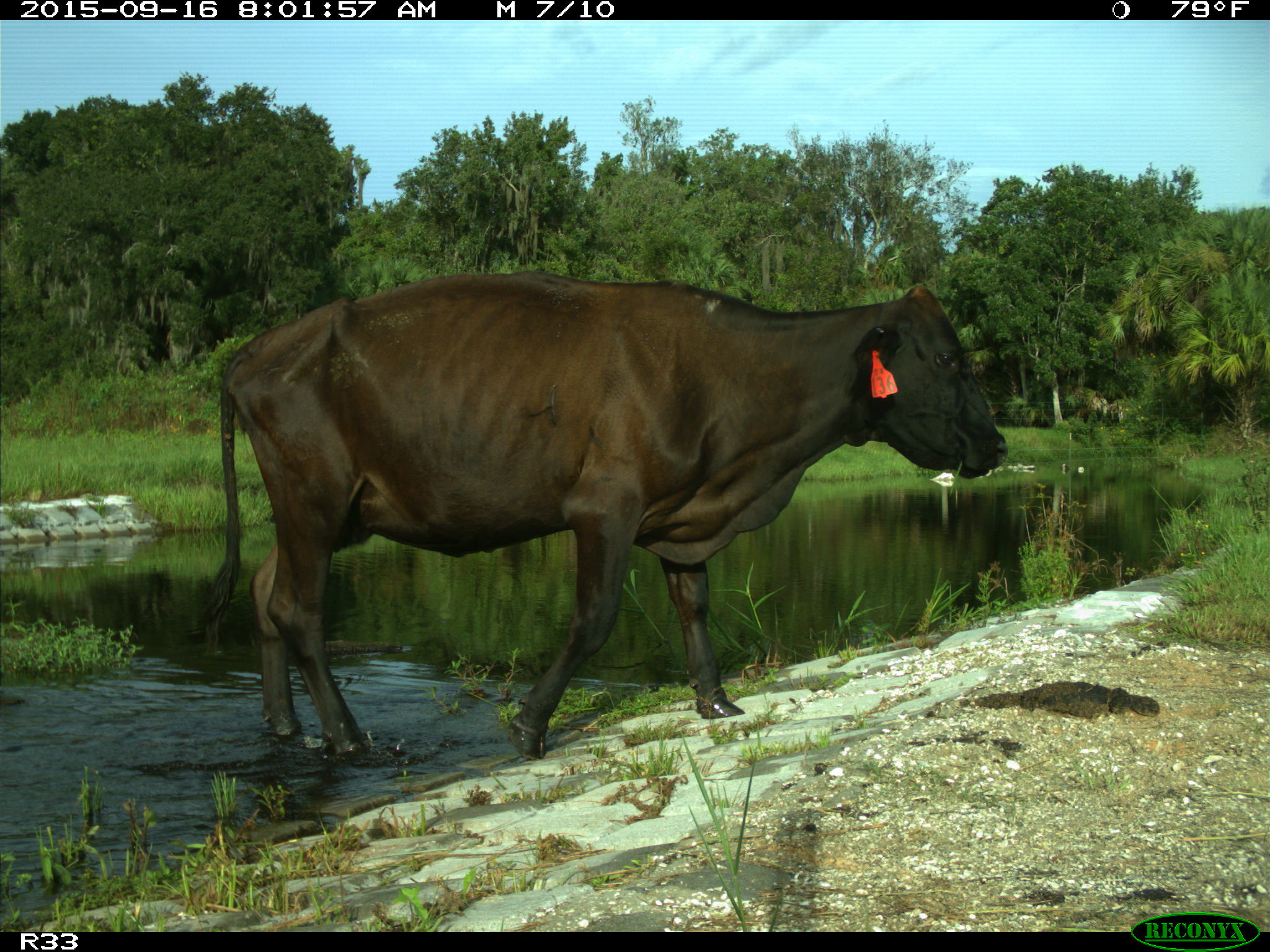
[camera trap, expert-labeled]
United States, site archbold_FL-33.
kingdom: Animalia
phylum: Chordata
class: Mammalia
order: Artiodactyla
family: Bovidae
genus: Bos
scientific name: Bos taurus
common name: domestic cow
Bos taurus (domestic cow).